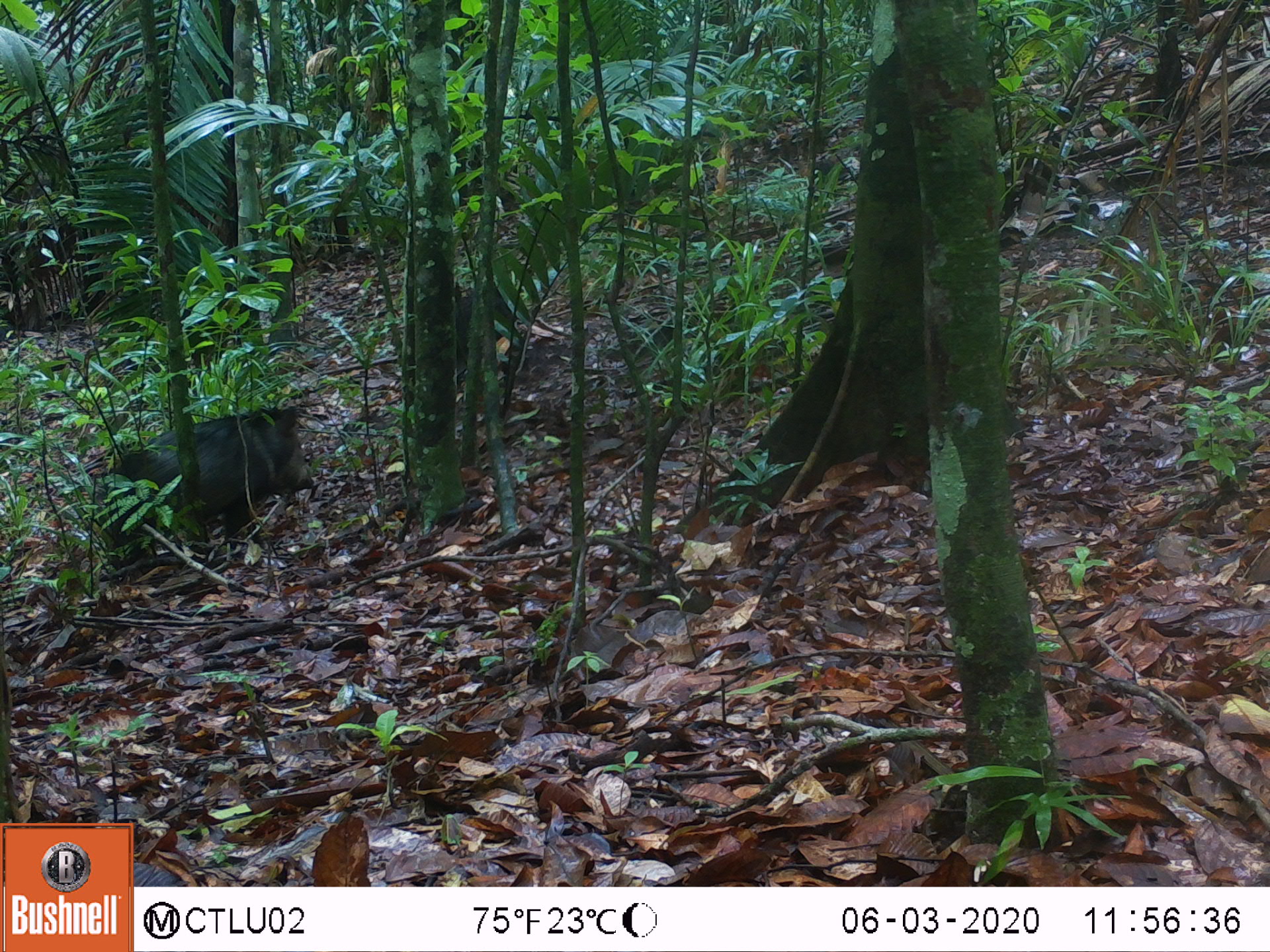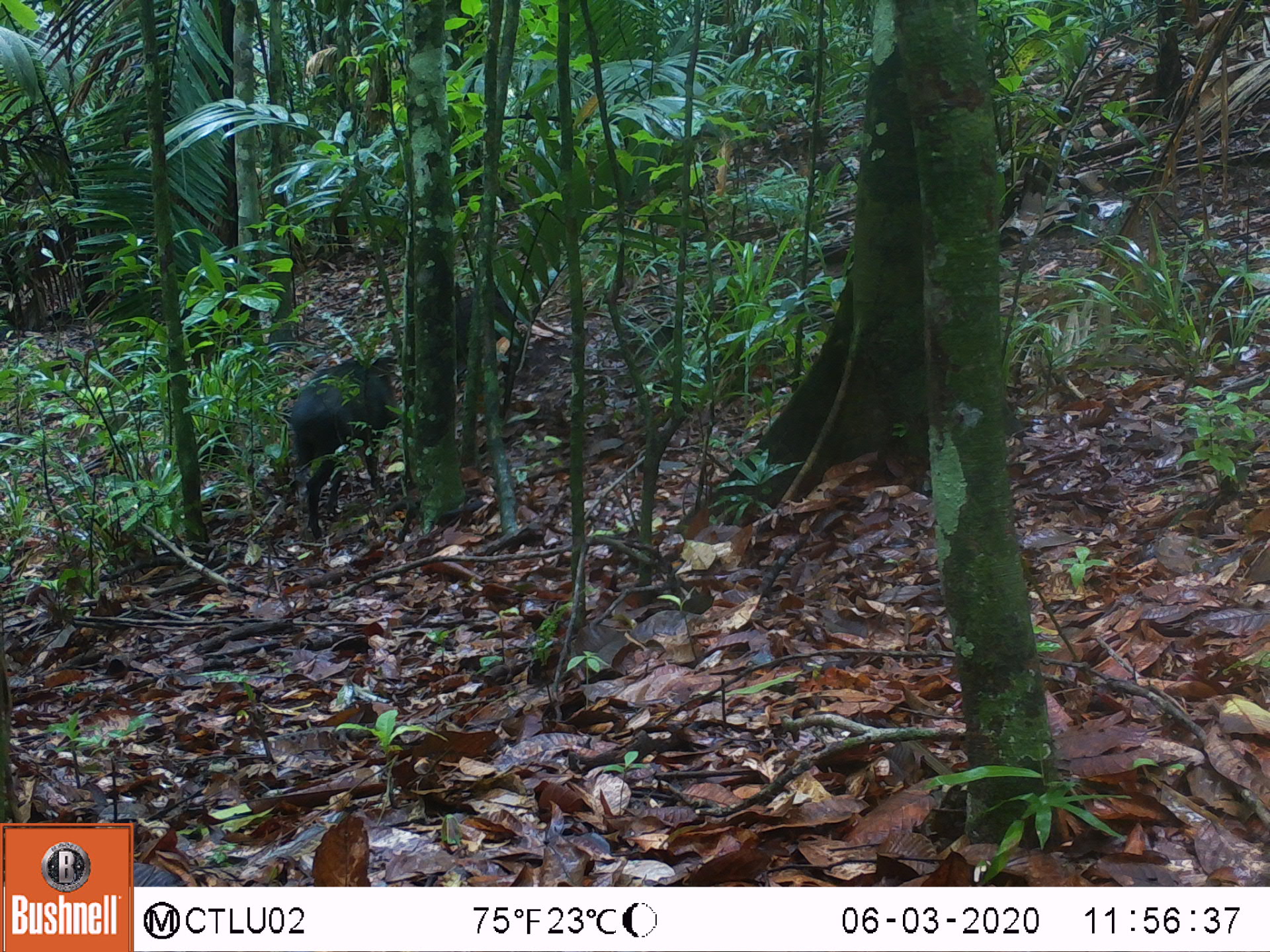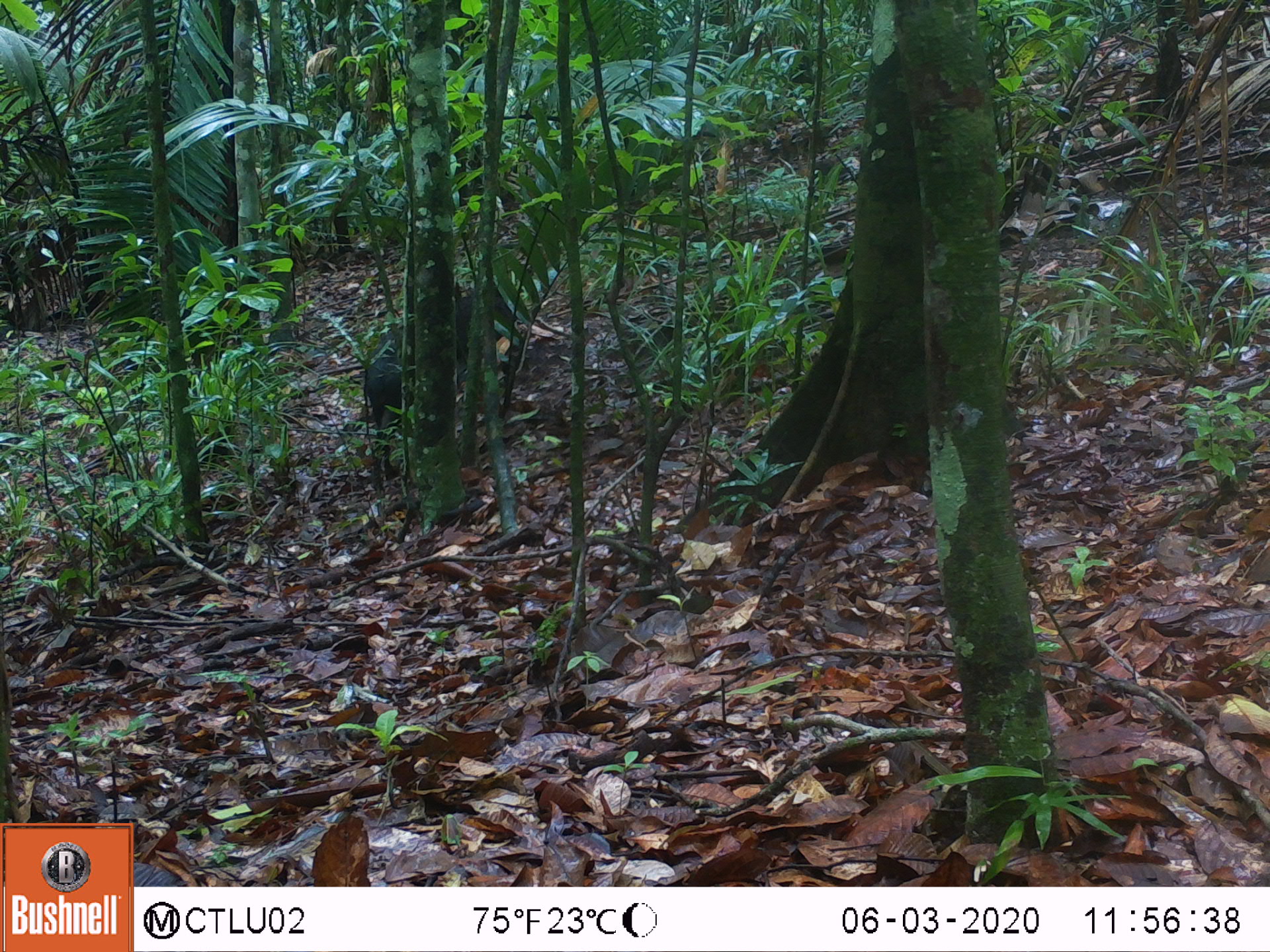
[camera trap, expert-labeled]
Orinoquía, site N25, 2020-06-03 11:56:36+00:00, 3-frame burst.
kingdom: Animalia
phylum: Chordata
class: Mammalia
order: Artiodactyla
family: Tayassuidae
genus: Pecari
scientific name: Pecari tajacu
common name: collared peccary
Collared peccary (Pecari tajacu).